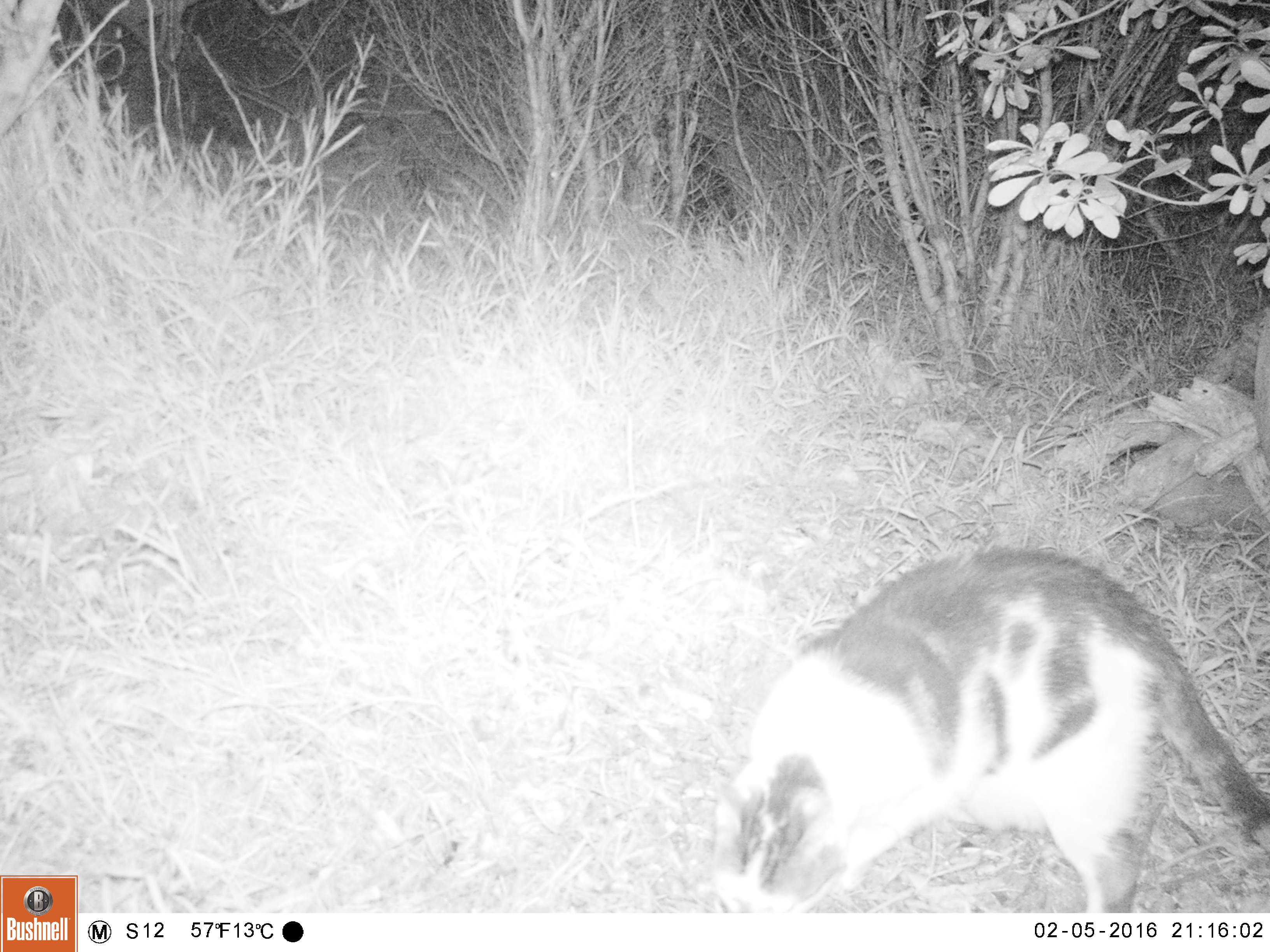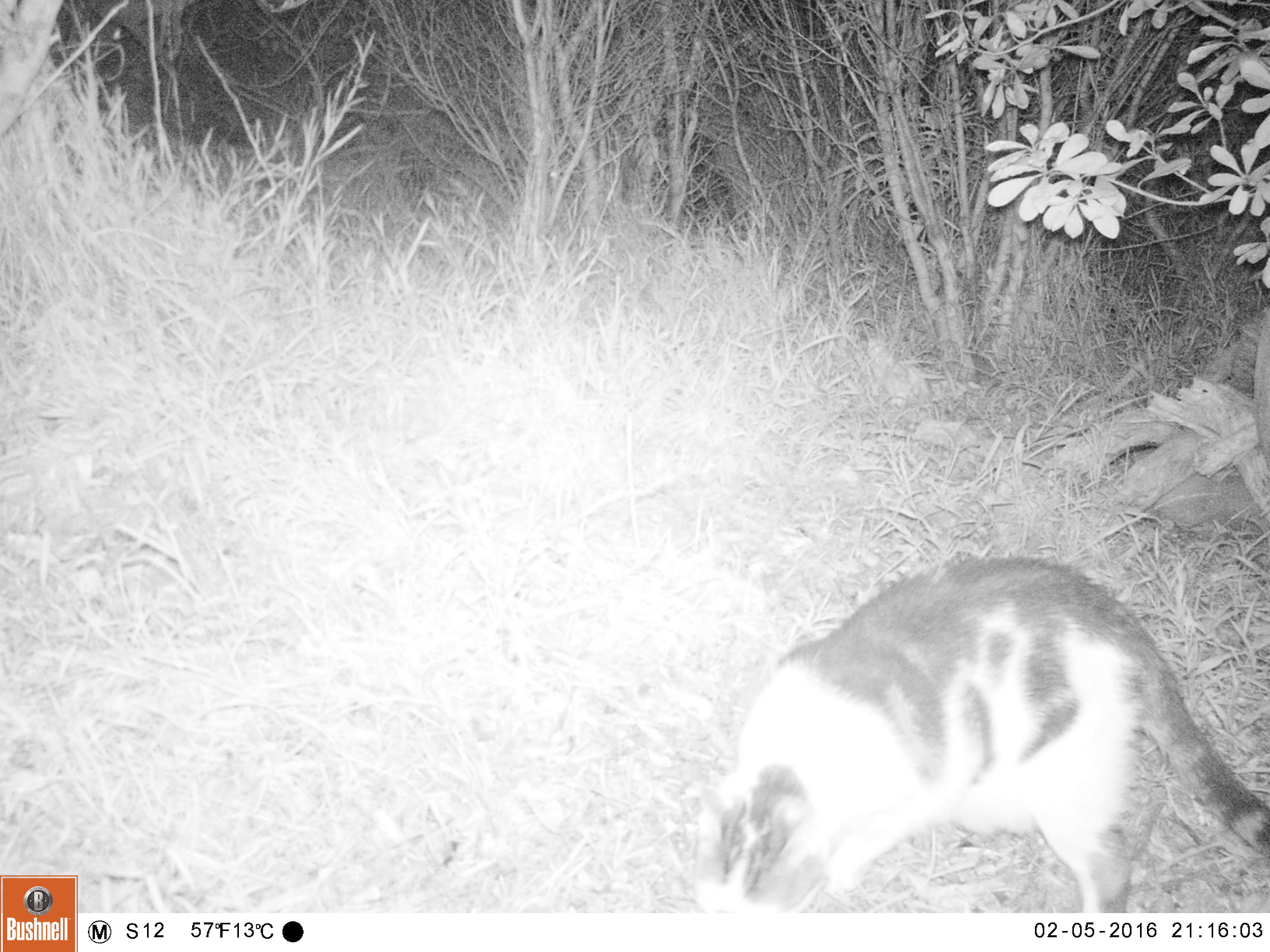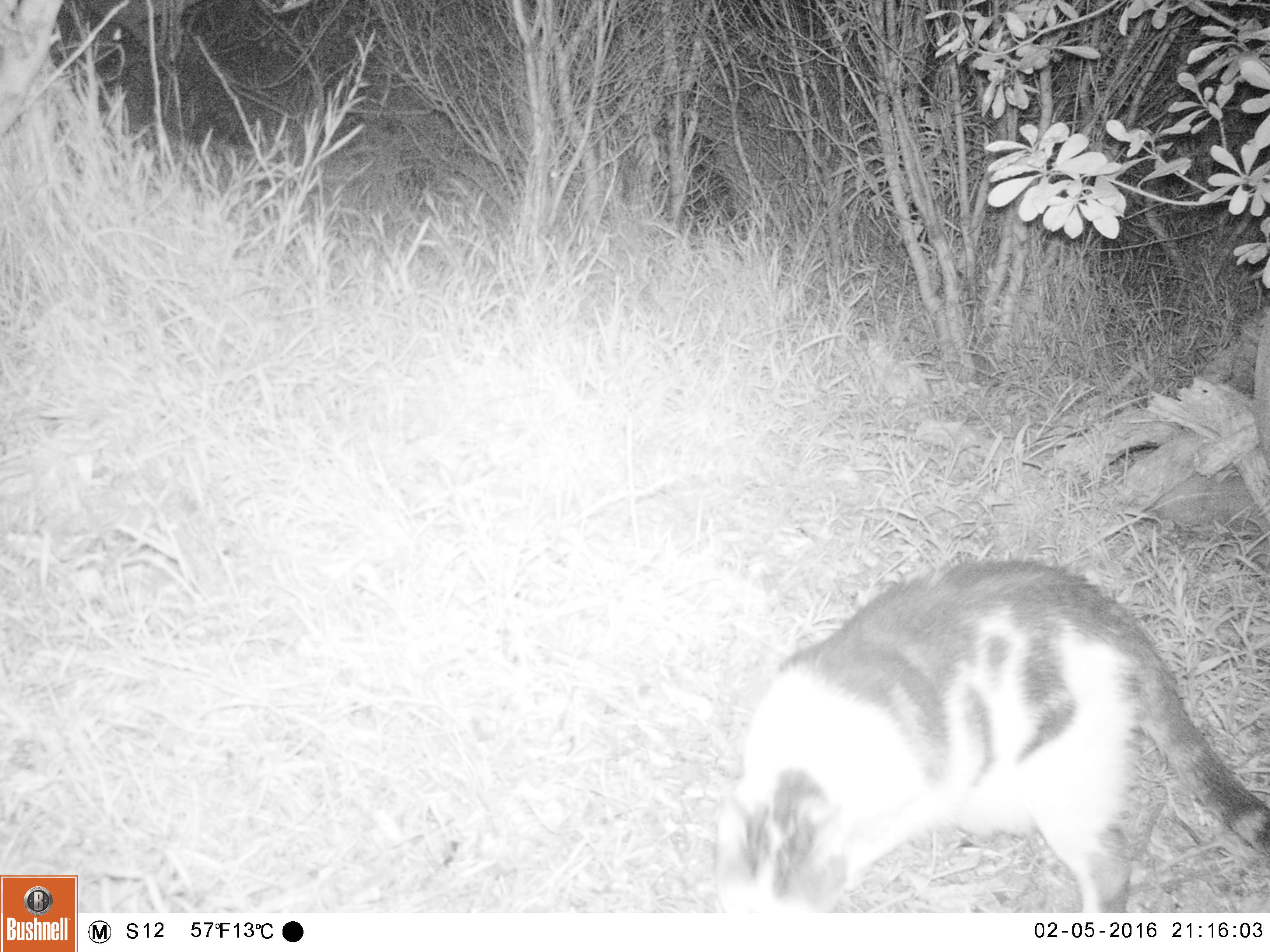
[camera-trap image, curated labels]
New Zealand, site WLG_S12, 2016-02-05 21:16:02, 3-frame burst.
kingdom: Animalia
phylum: Chordata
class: Mammalia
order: Carnivora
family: Felidae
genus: Felis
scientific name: Felis catus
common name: domestic cat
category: cat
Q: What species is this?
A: Cat (domestic cat) (Felis catus).